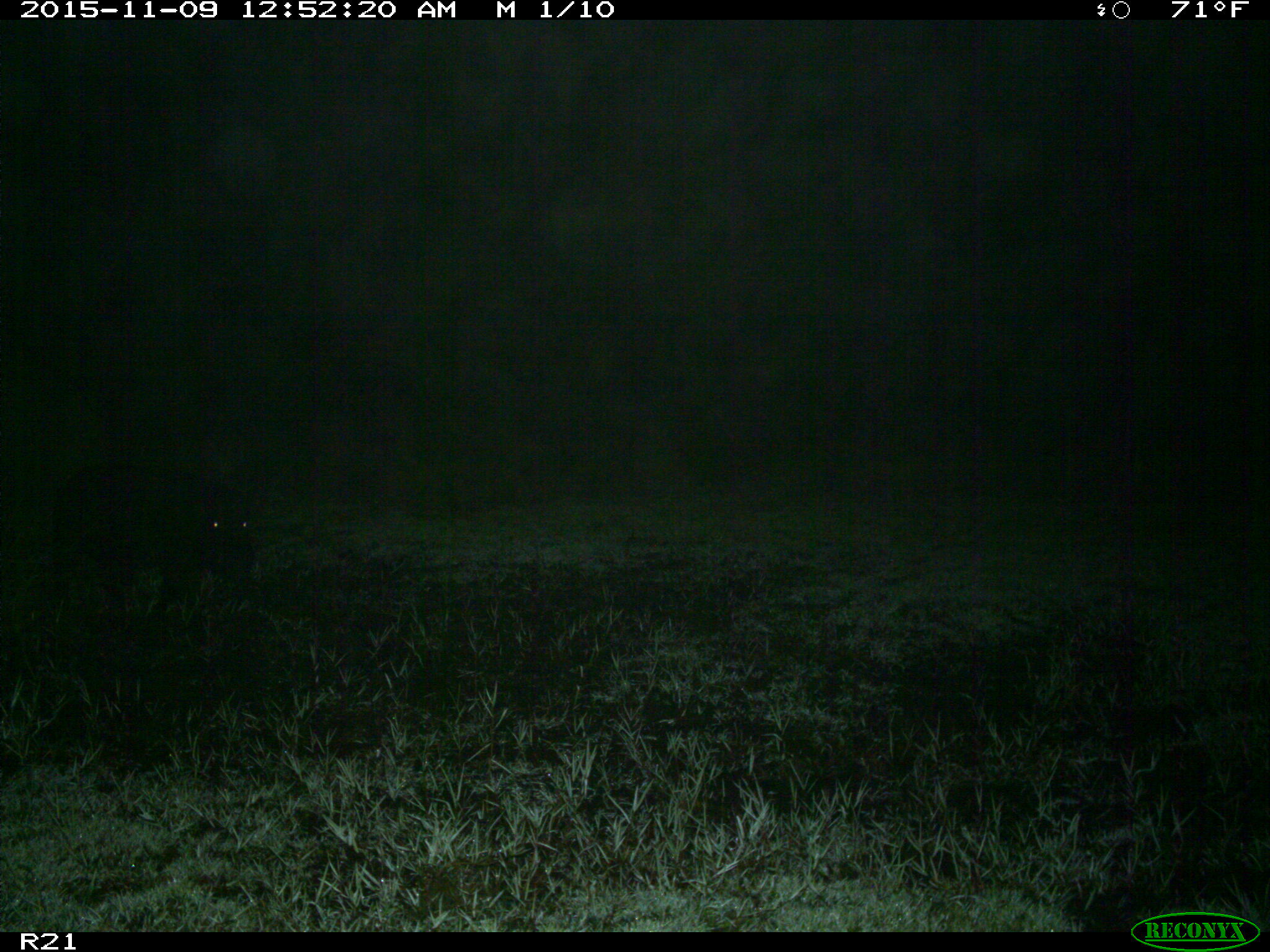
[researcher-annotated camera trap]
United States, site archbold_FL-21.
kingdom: Animalia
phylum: Chordata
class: Mammalia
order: Artiodactyla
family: Suidae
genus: Sus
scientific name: Sus scrofa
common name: wild boar